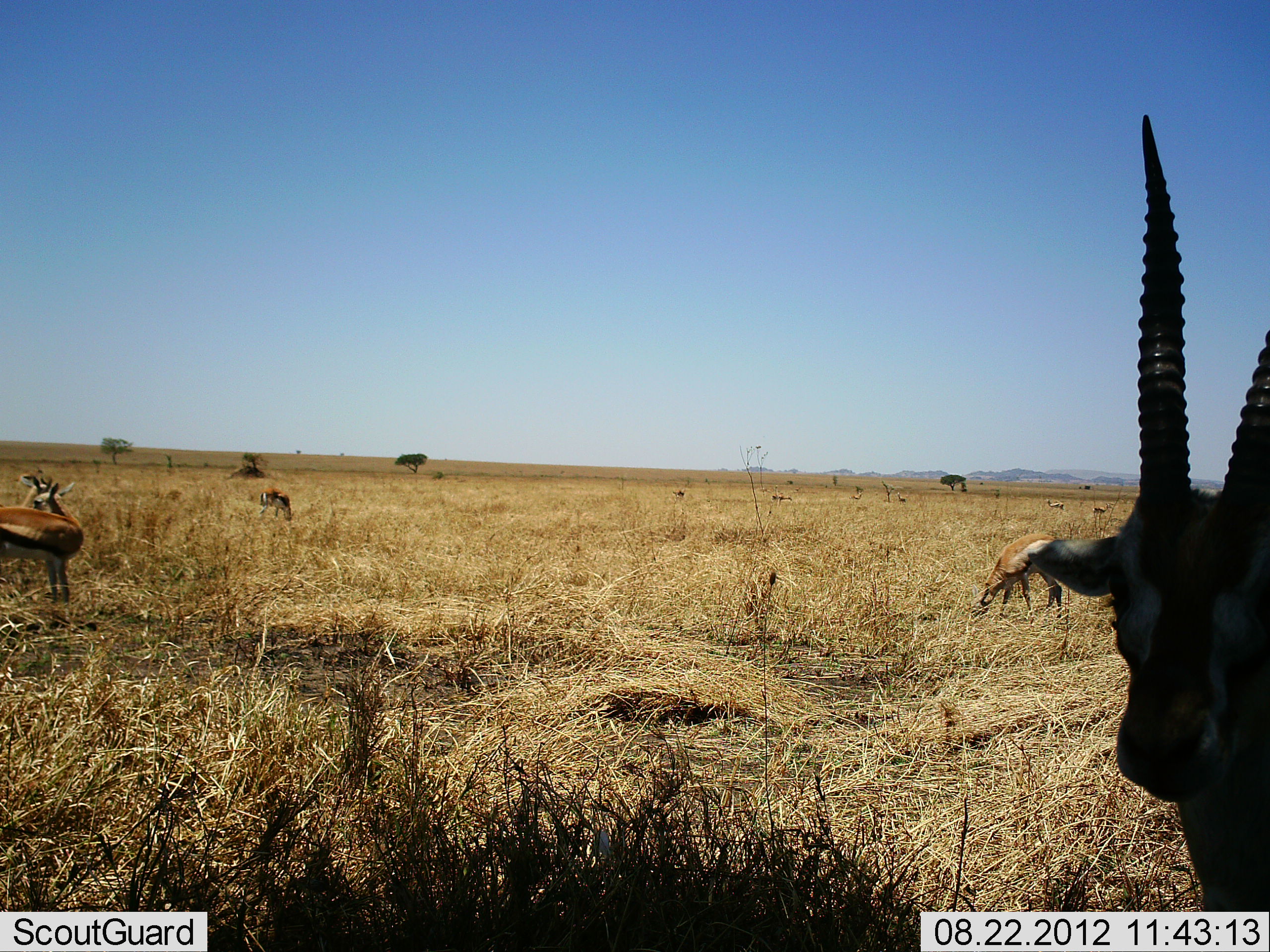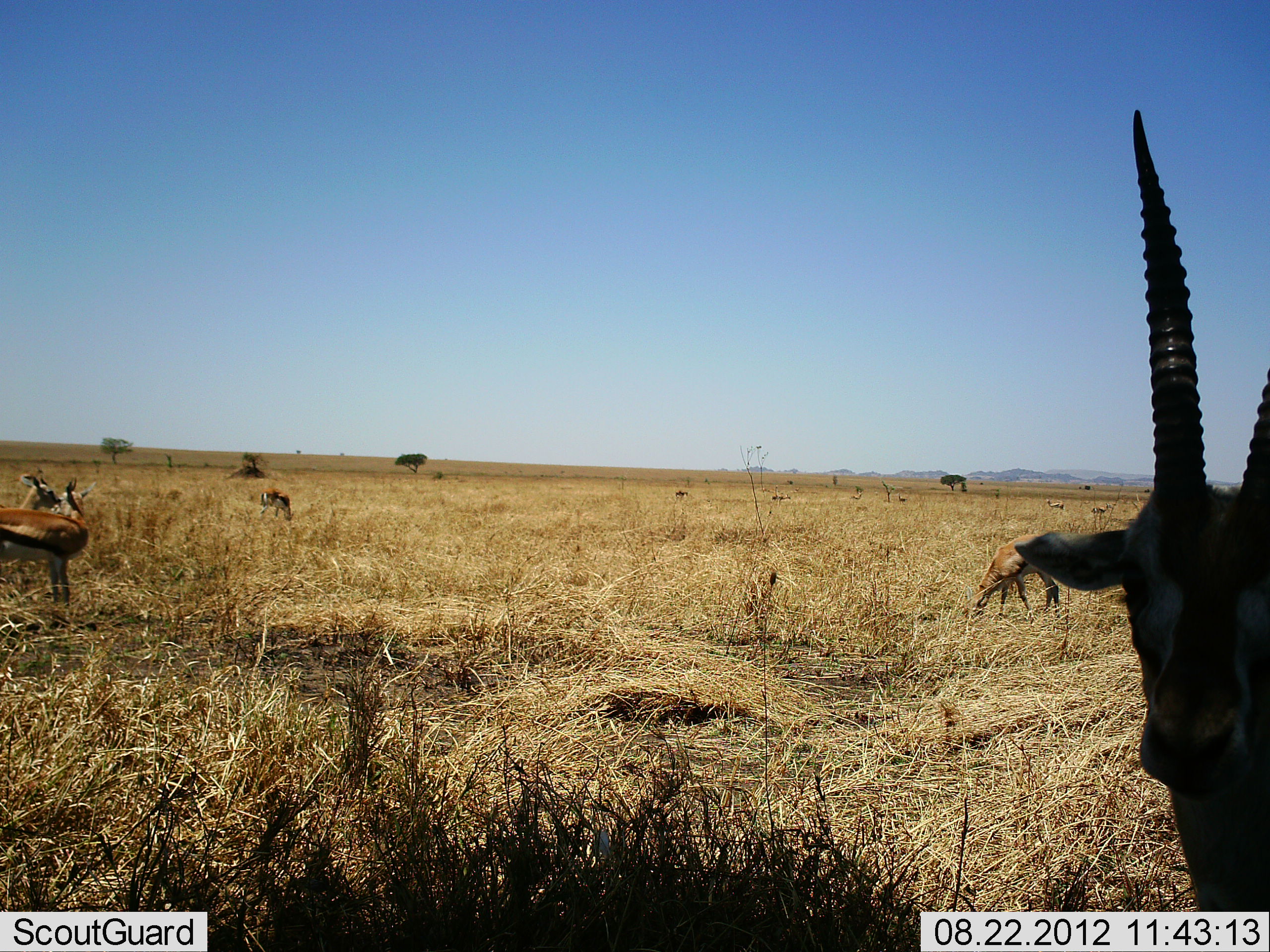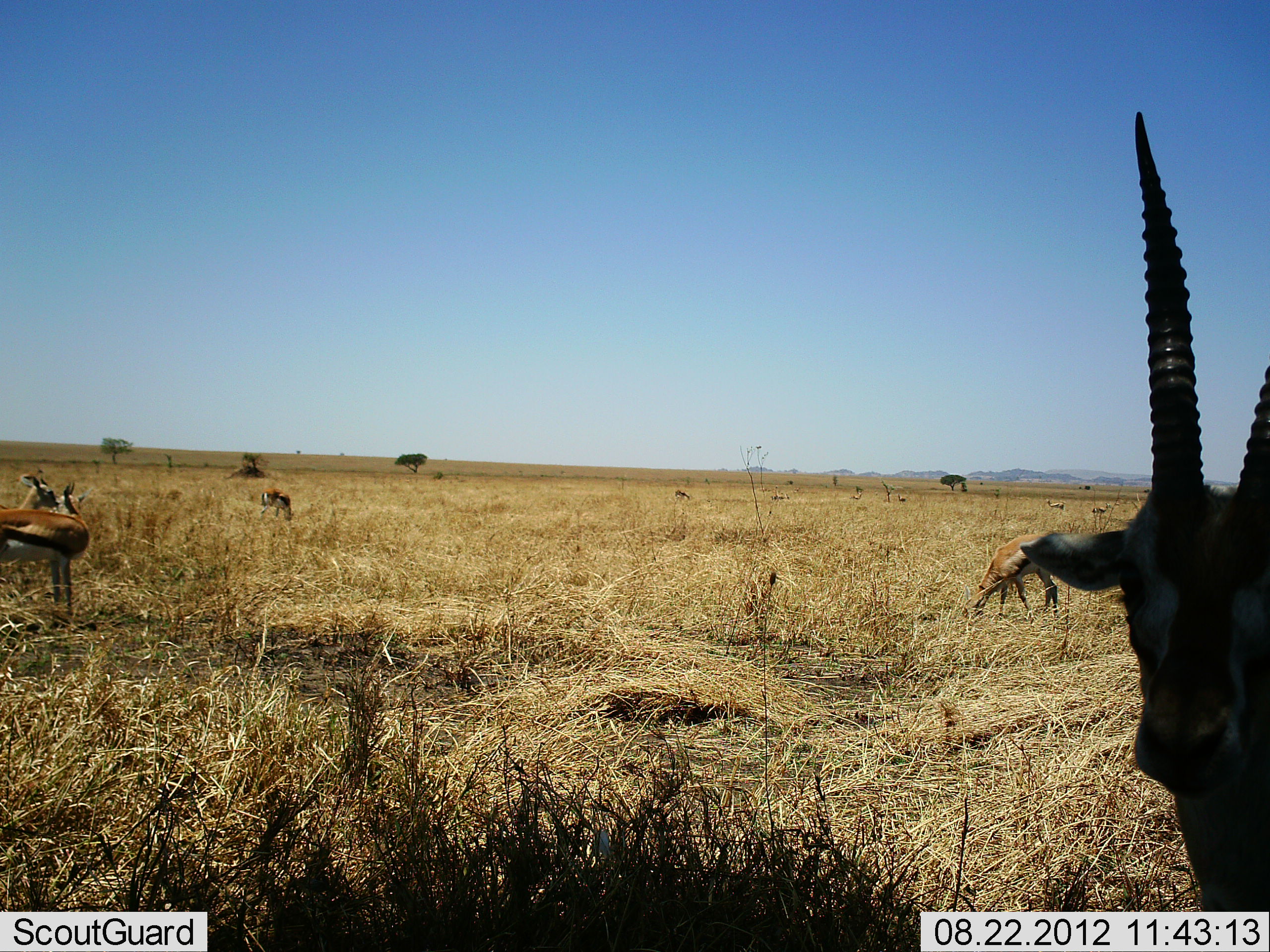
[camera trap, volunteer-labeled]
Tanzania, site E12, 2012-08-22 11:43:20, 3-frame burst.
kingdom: Animalia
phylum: Chordata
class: Mammalia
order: Artiodactyla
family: Bovidae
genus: Eudorcas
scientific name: Eudorcas thomsonii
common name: thomson's gazelle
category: gazellethomsons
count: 5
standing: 82%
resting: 0%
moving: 18%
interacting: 18%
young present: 0%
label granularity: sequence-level